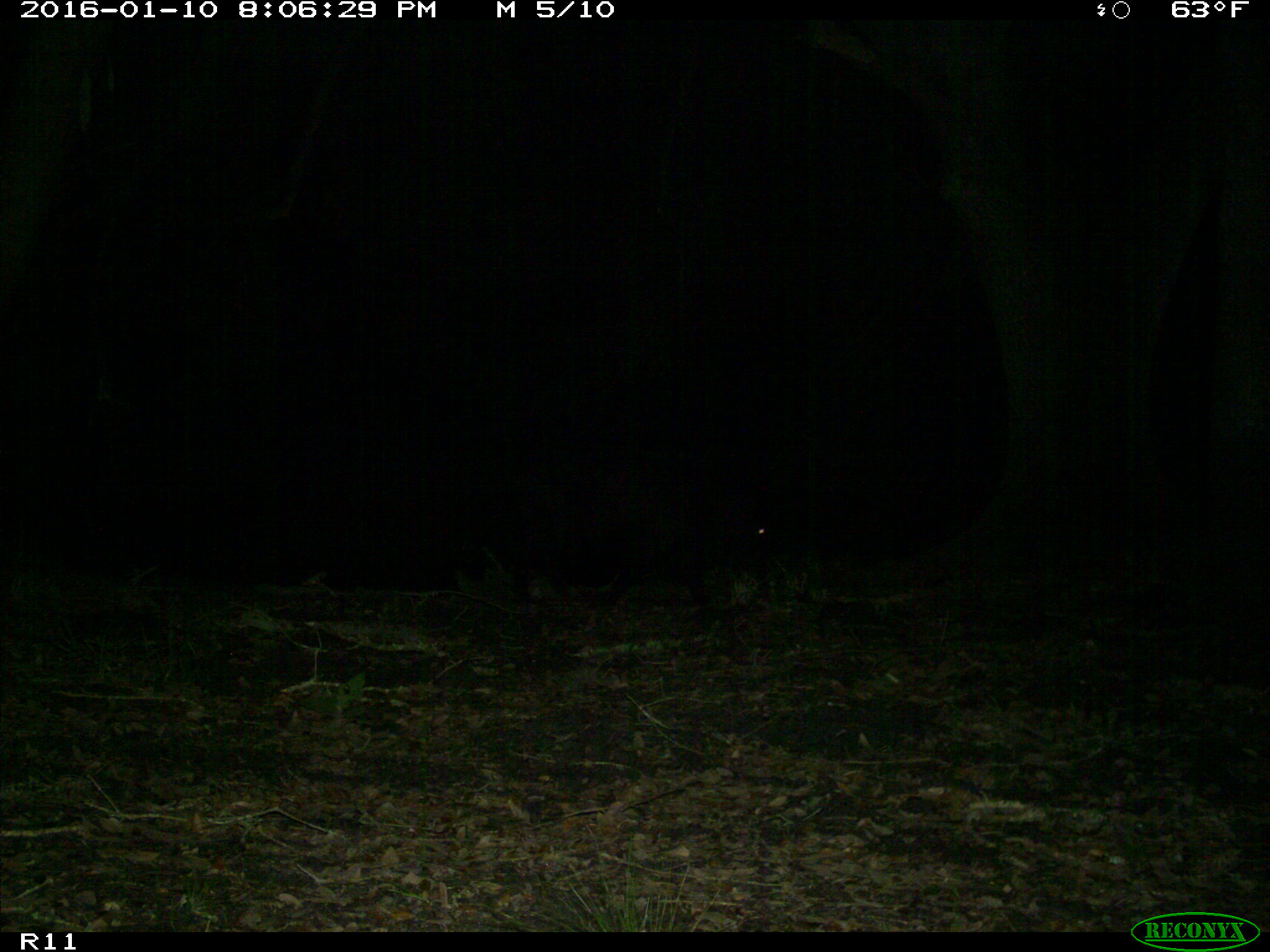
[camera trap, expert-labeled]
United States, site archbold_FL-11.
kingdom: Animalia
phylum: Chordata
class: Mammalia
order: Artiodactyla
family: Suidae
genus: Sus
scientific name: Sus scrofa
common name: wild boar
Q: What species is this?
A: Sus scrofa (wild boar).